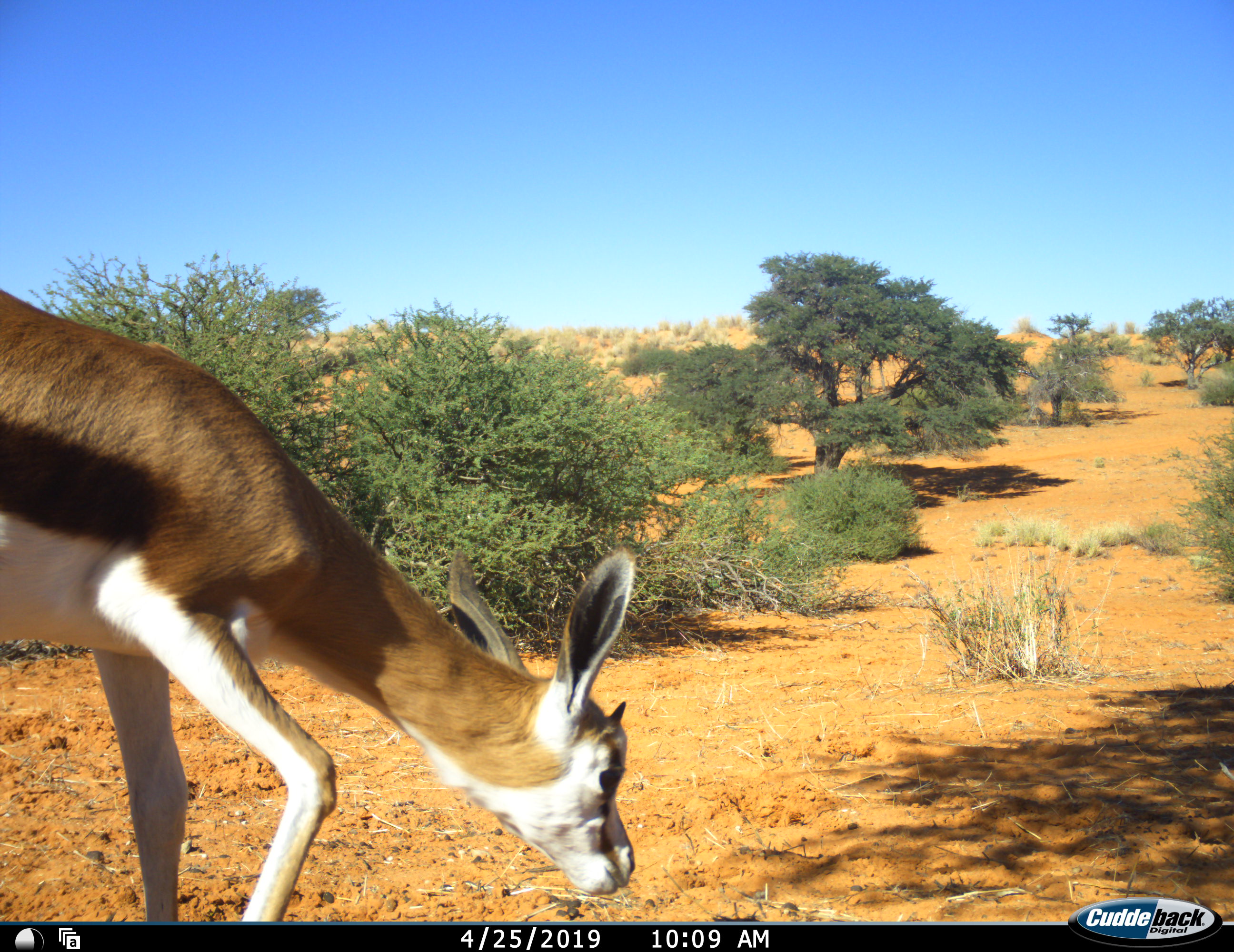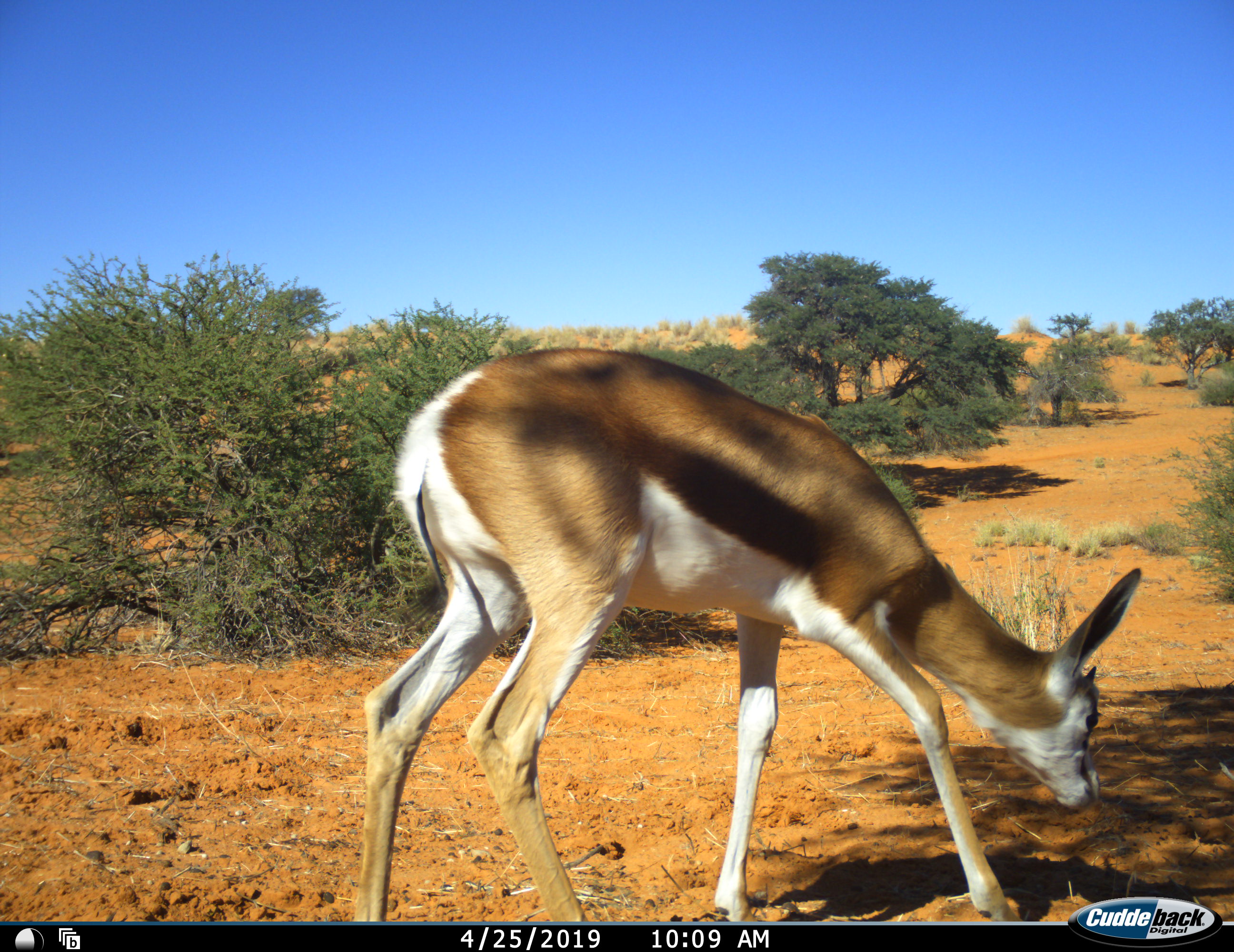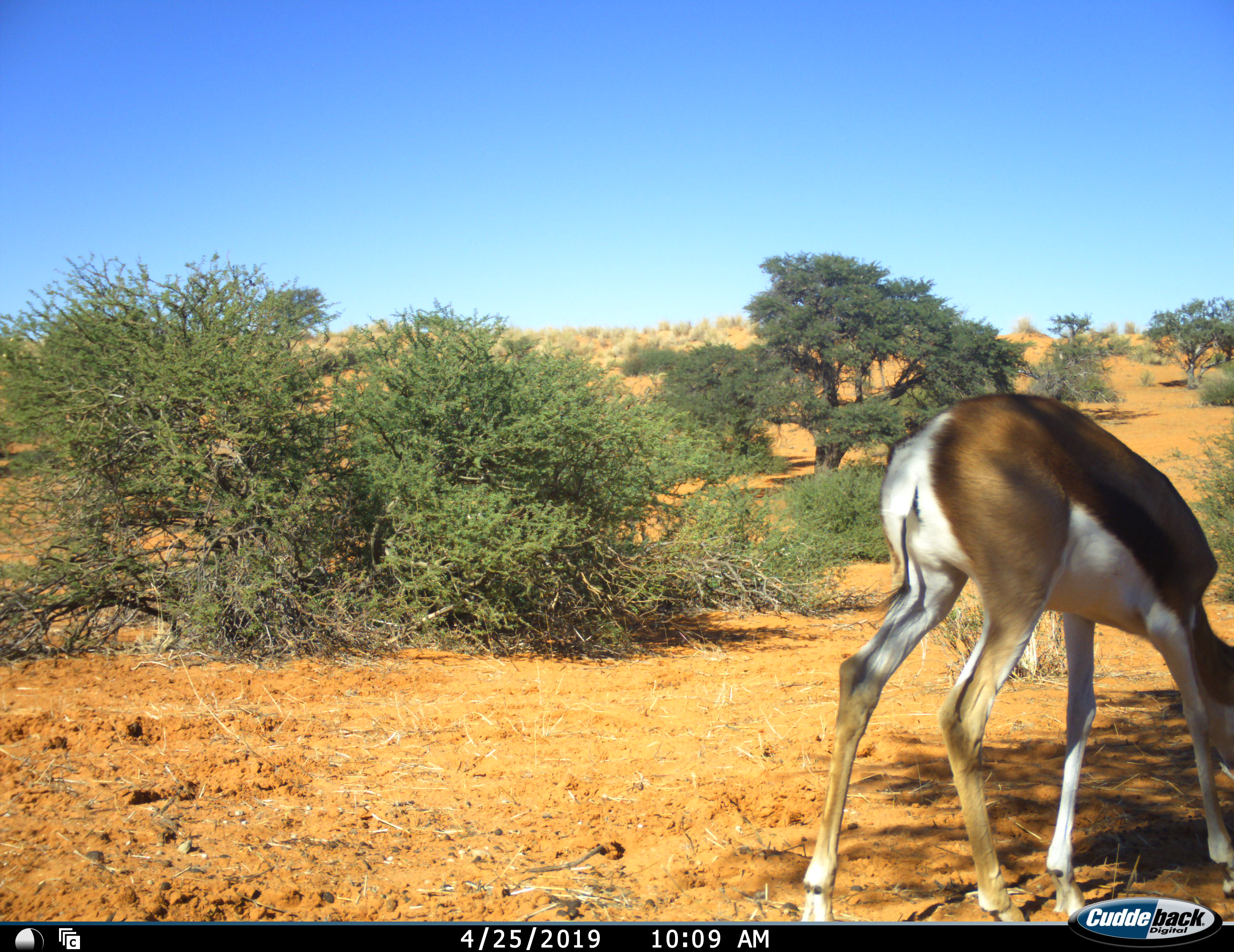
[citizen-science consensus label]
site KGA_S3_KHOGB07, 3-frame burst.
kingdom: Animalia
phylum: Chordata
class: Mammalia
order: Artiodactyla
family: Bovidae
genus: Antidorcas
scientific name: Antidorcas marsupialis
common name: springbok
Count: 1.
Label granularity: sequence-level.